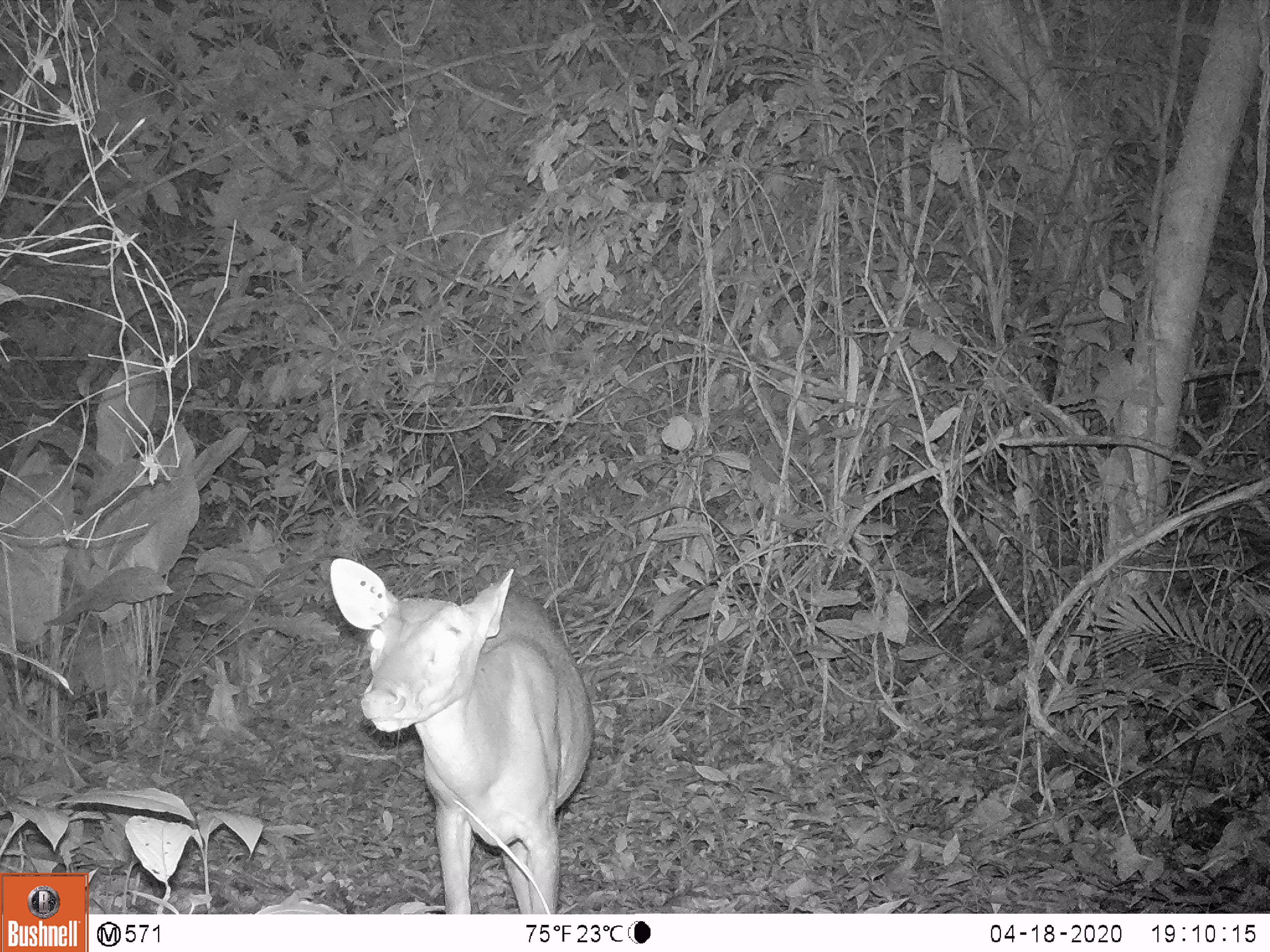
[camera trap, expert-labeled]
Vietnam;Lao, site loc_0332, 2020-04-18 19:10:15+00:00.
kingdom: Animalia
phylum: Chordata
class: Mammalia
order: Artiodactyla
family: Cervidae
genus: Muntiacus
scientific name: Muntiacus vuquangensis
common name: large-antlered muntjac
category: large antlered muntjac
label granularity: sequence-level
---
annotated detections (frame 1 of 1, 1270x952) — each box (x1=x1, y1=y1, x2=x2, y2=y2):
large antlered muntjac: (x1=329, y1=558, x2=593, y2=914)